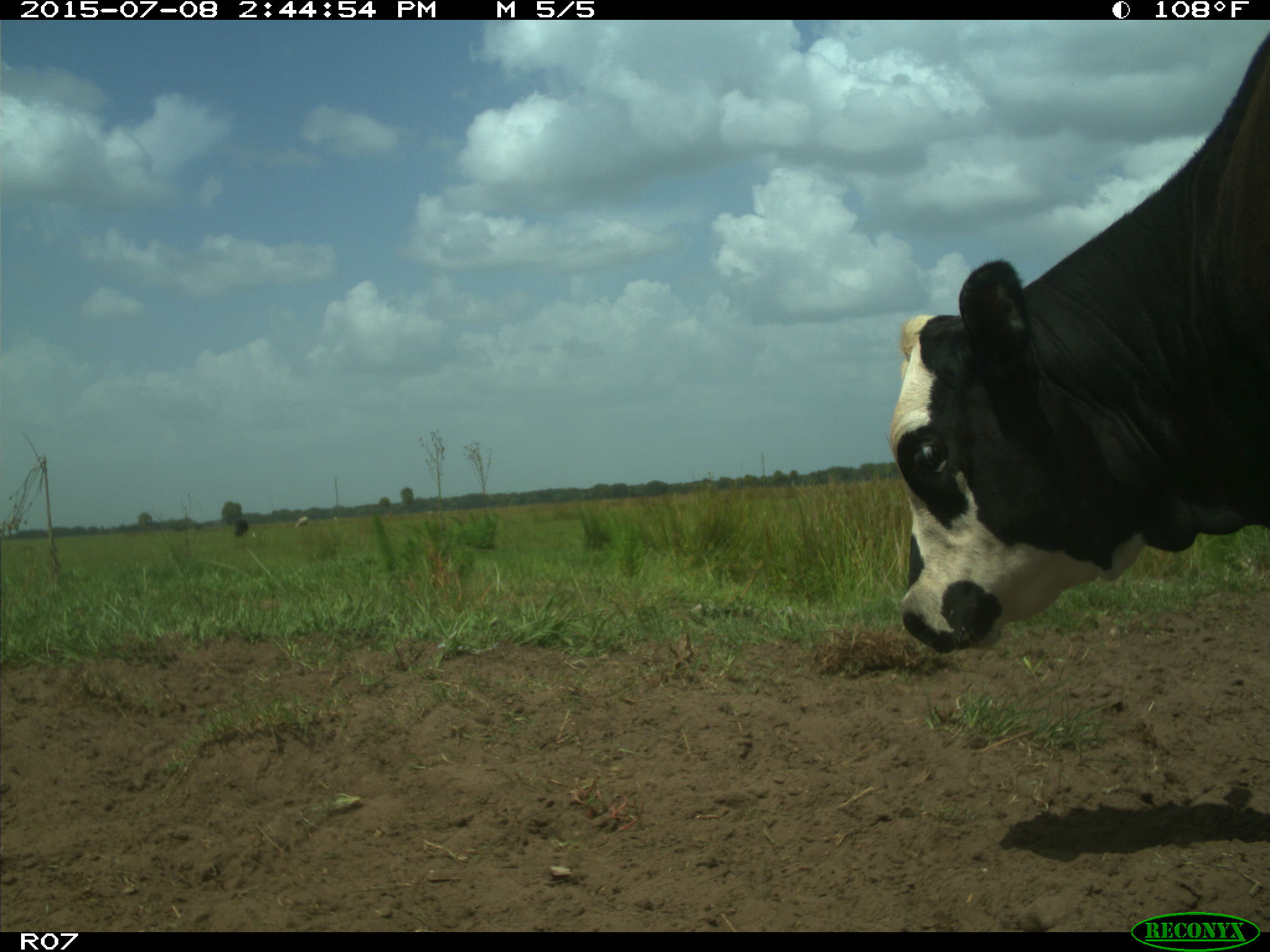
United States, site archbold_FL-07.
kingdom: Animalia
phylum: Chordata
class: Mammalia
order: Artiodactyla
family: Bovidae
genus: Bos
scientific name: Bos taurus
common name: domestic cow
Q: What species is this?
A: Bos taurus (domestic cow).